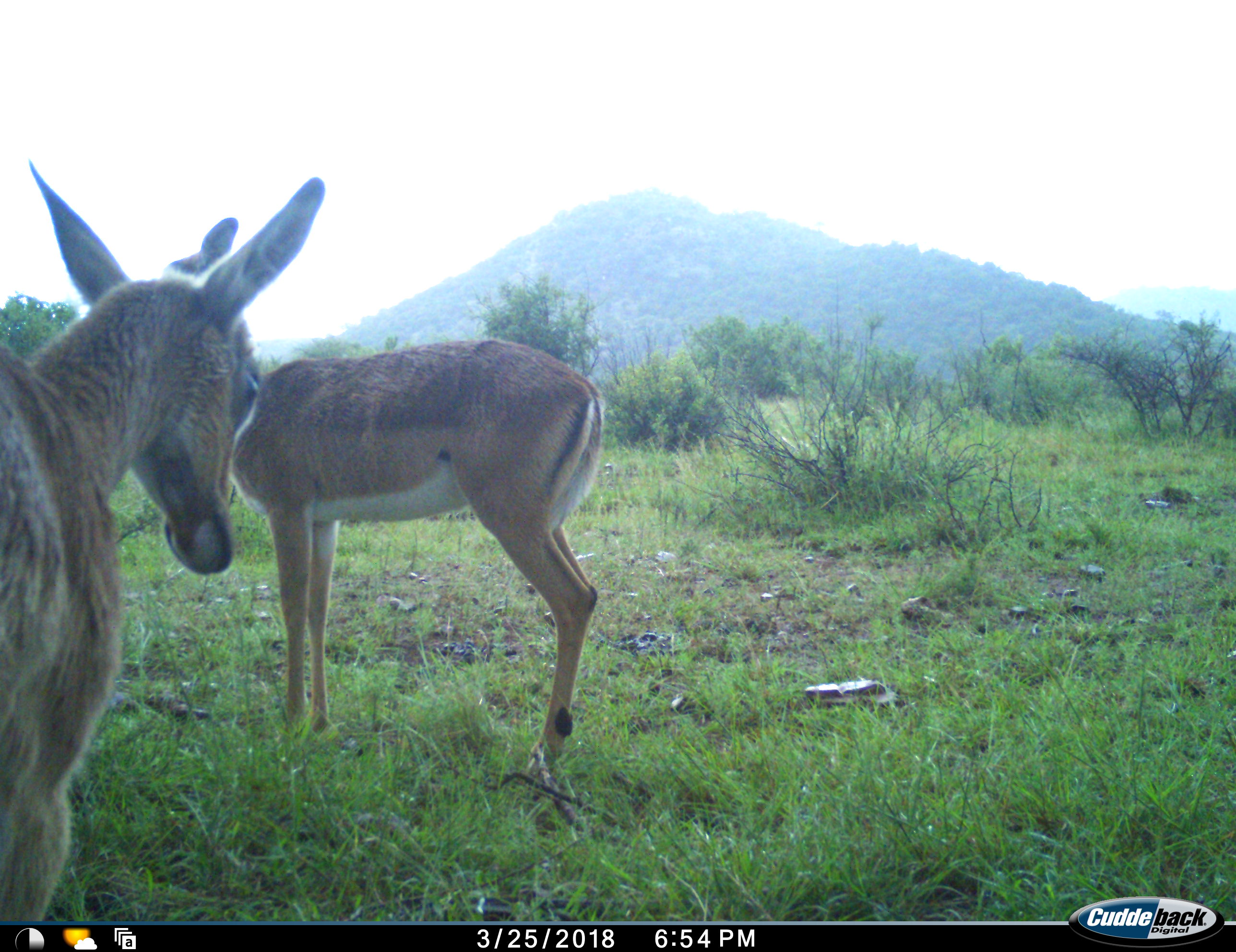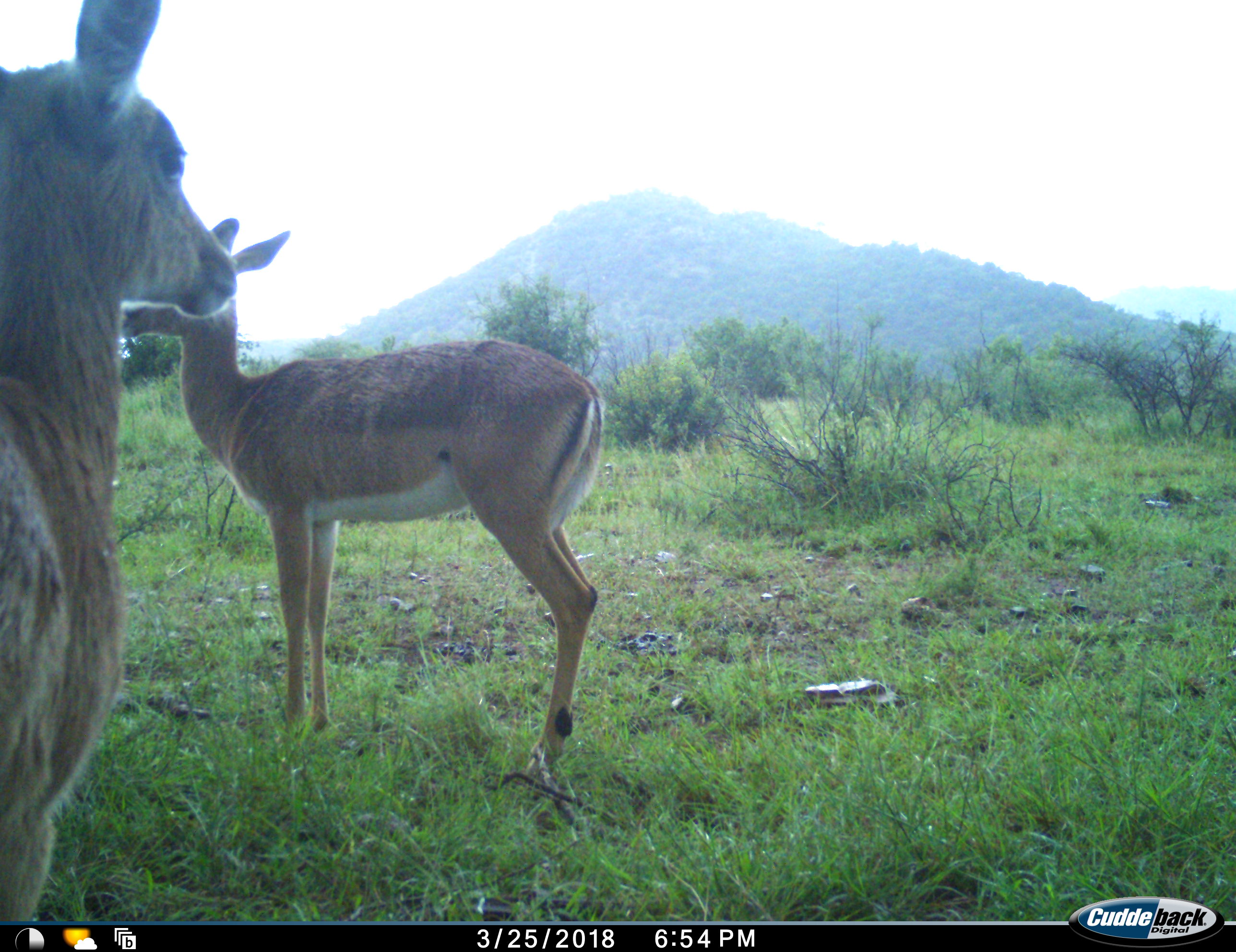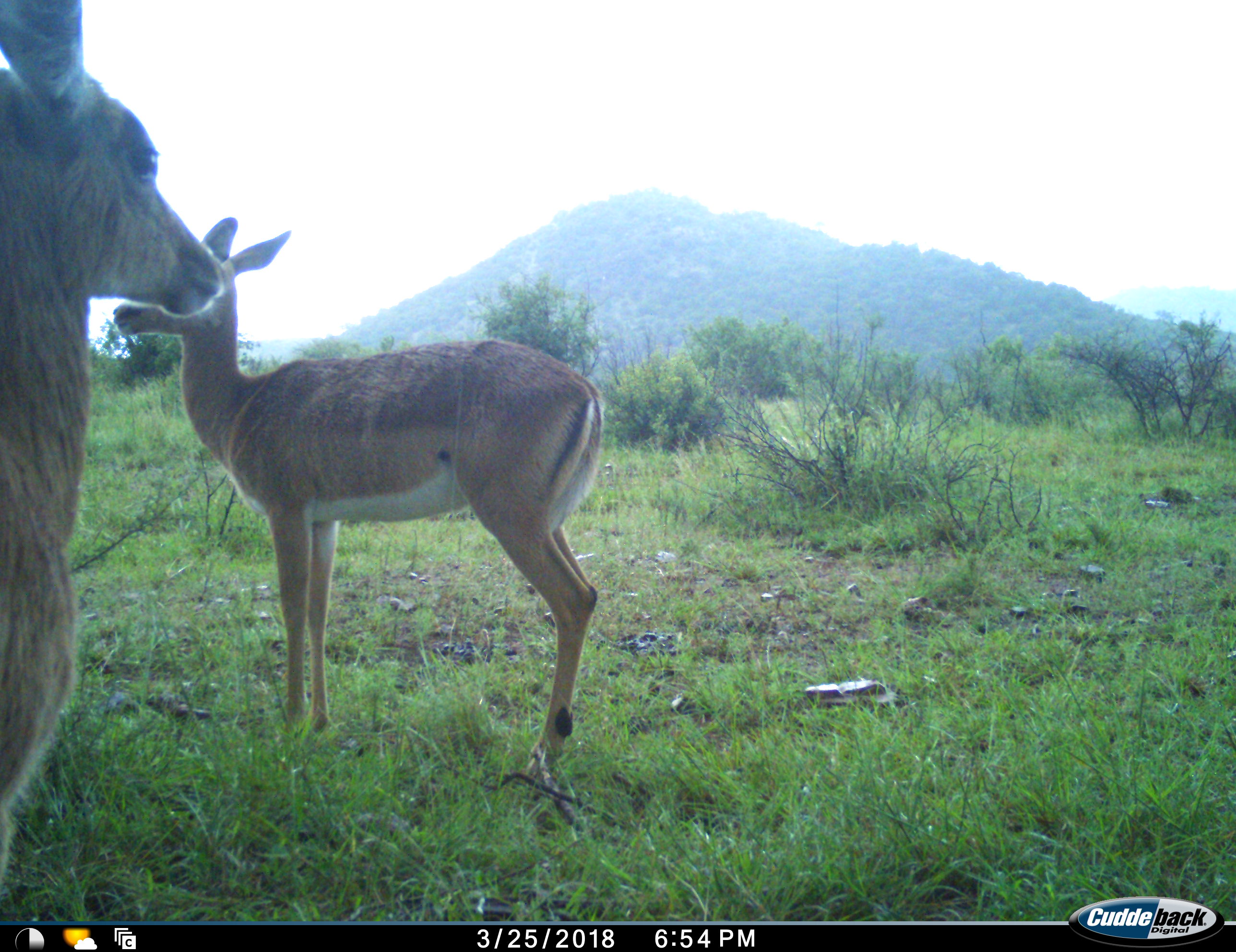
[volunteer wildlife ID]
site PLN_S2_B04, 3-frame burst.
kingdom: Animalia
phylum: Chordata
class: Mammalia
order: Artiodactyla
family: Bovidae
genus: Aepyceros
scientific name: Aepyceros melampus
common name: impala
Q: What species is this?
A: Impala (Aepyceros melampus).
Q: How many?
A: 2.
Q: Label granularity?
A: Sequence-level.